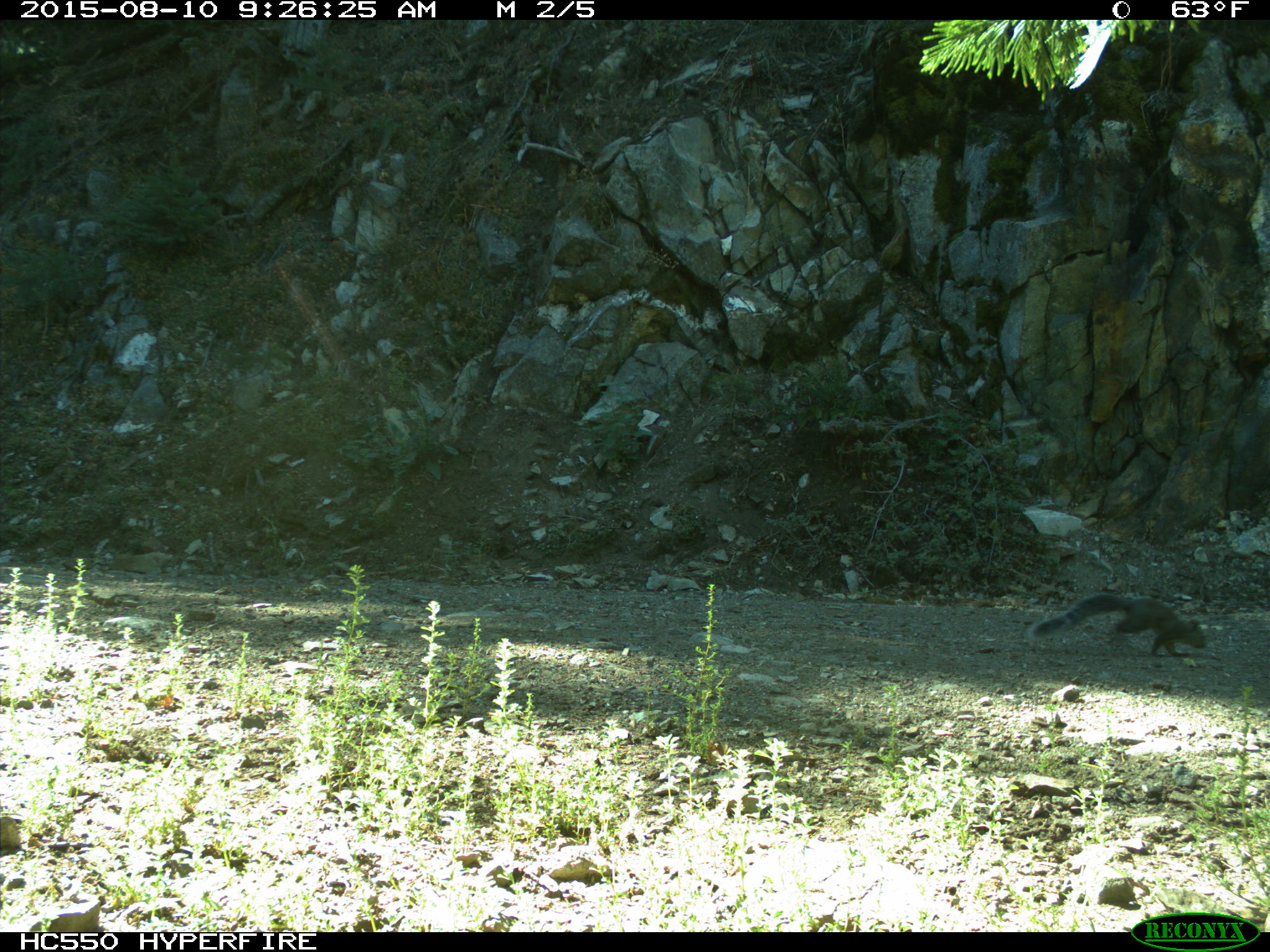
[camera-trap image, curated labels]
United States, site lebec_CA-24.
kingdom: Animalia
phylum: Chordata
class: Mammalia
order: Rodentia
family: Sciuridae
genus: Sciurus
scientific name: Sciurus carolinensis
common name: eastern gray squirrel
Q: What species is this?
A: Sciurus carolinensis (eastern gray squirrel).